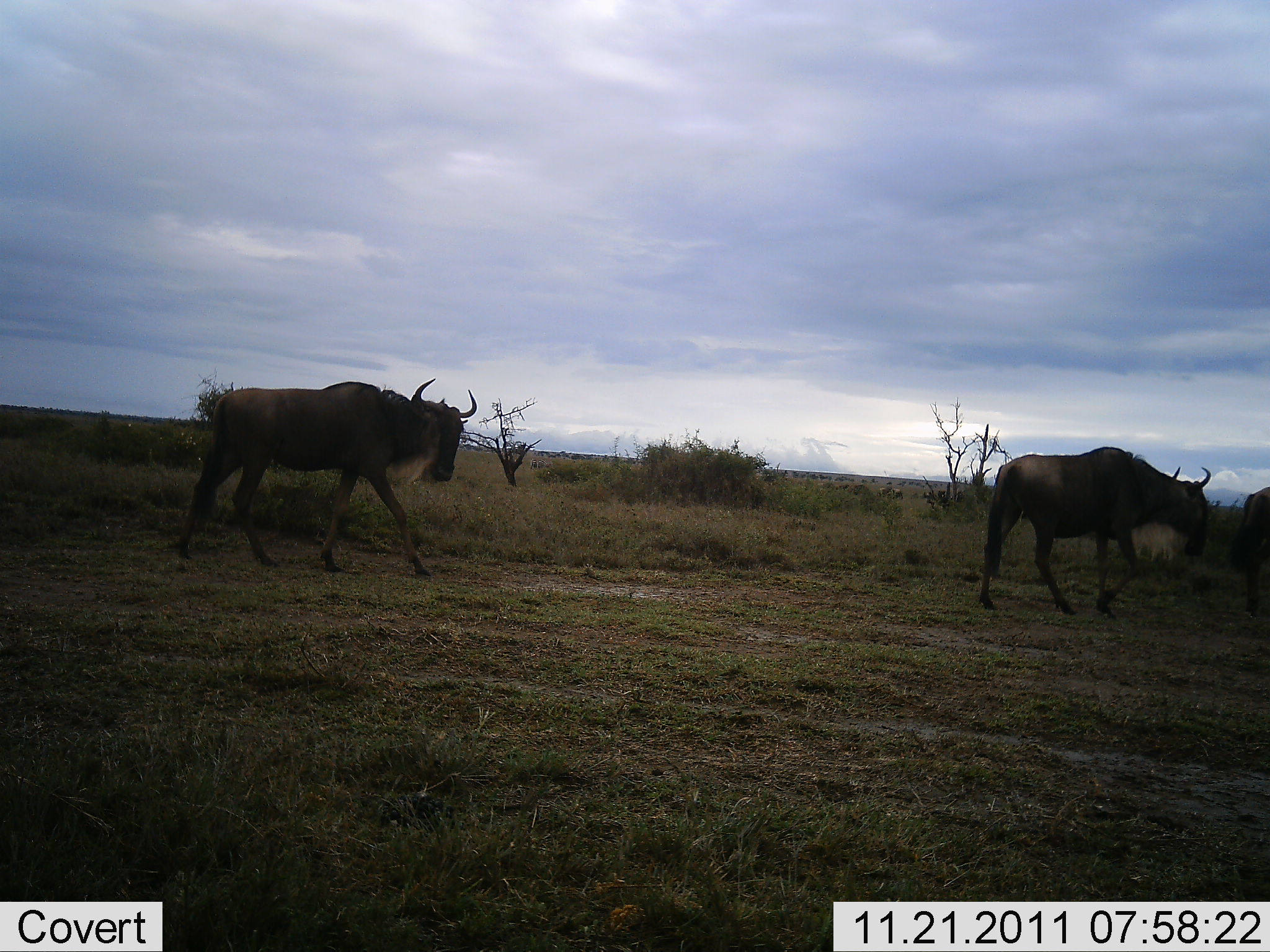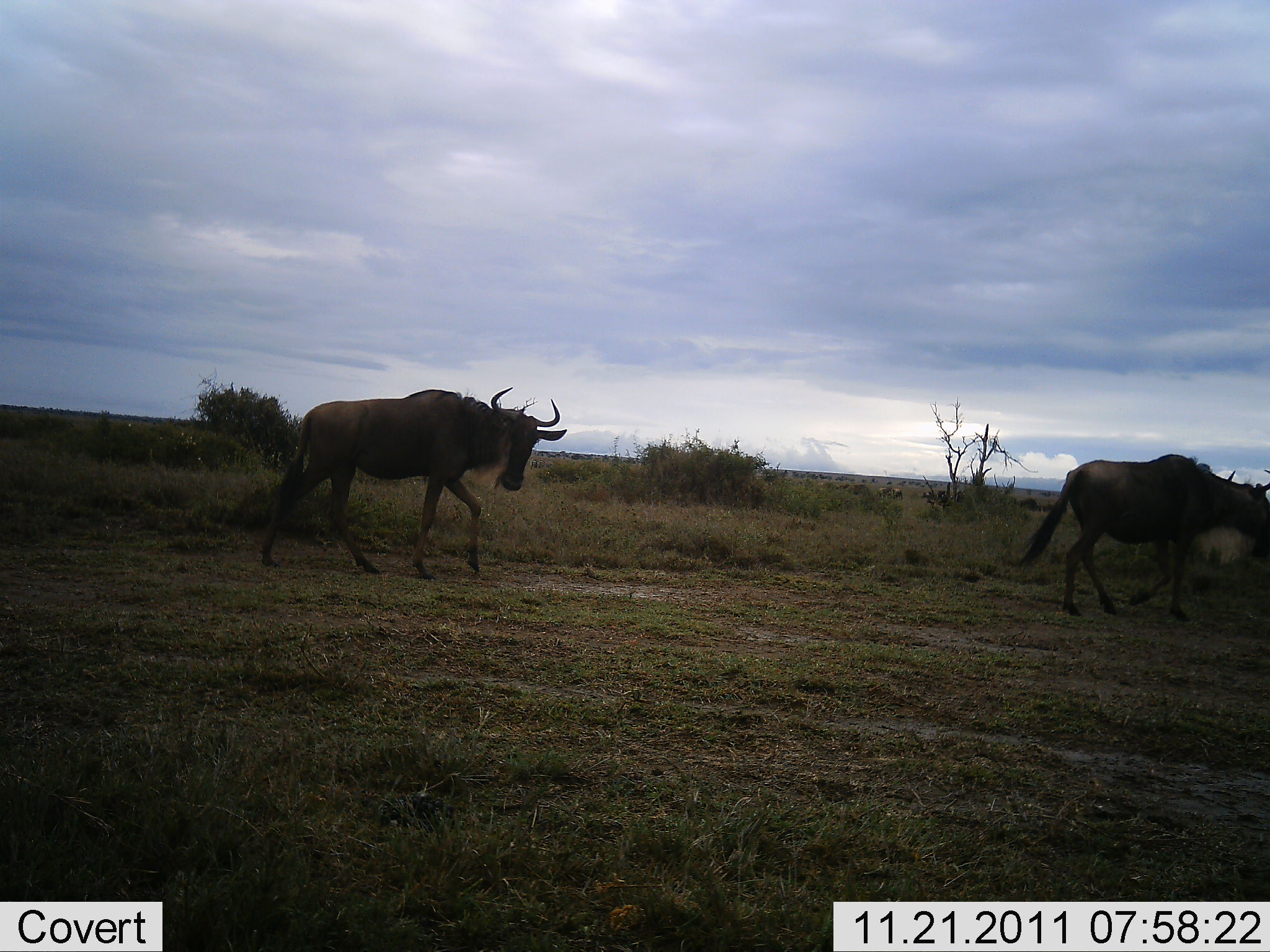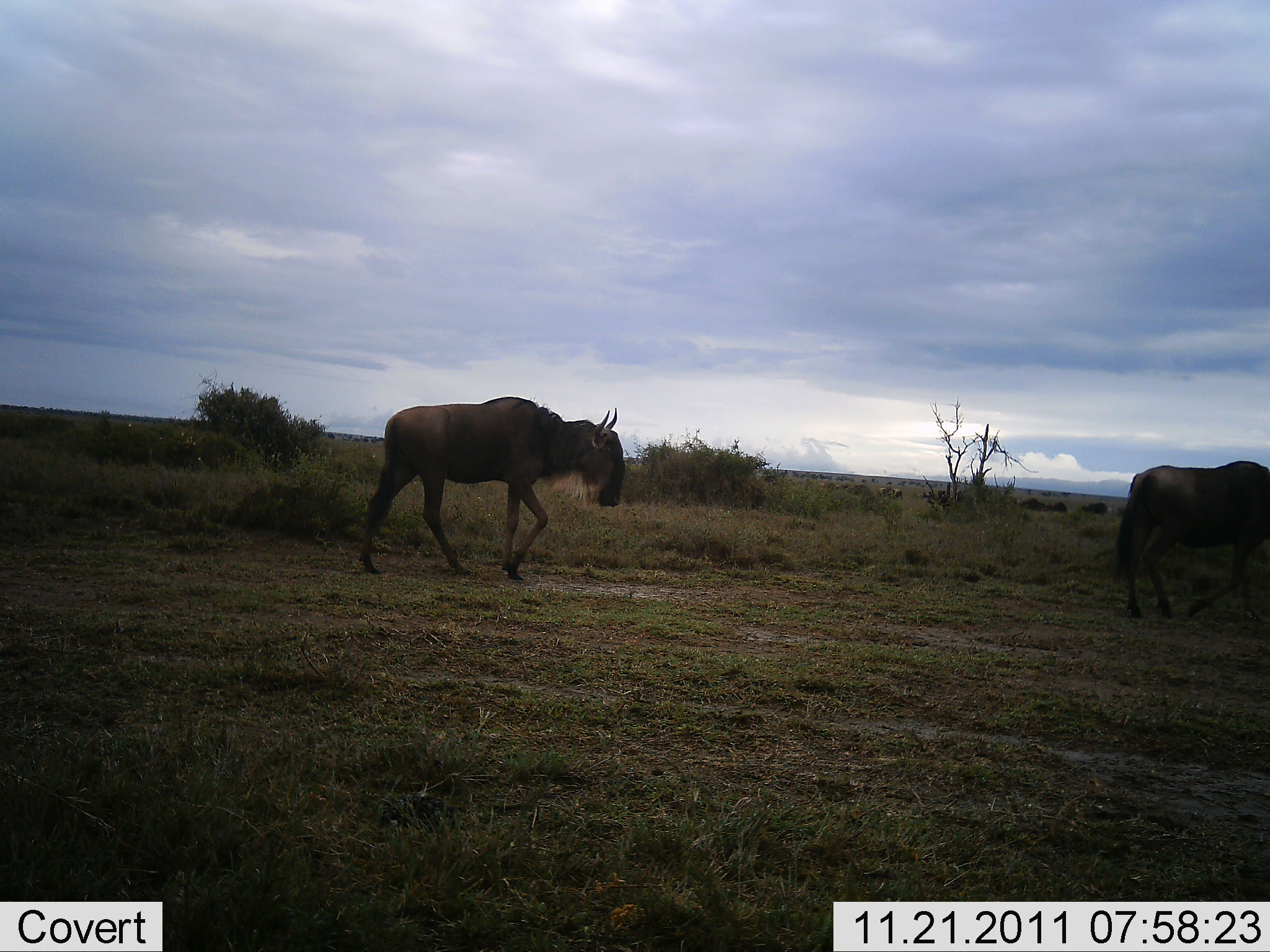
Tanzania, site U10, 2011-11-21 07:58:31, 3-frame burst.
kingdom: Animalia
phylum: Chordata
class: Mammalia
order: Artiodactyla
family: Bovidae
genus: Connochaetes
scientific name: Connochaetes taurinus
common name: blue wildebeest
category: wildebeest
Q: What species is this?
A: Wildebeest (blue wildebeest) (Connochaetes taurinus).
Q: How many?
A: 2.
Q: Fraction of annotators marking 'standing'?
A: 7%.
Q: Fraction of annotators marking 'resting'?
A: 0%.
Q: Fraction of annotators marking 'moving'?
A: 100%.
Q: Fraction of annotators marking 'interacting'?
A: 0%.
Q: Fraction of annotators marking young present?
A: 0%.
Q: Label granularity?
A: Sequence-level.